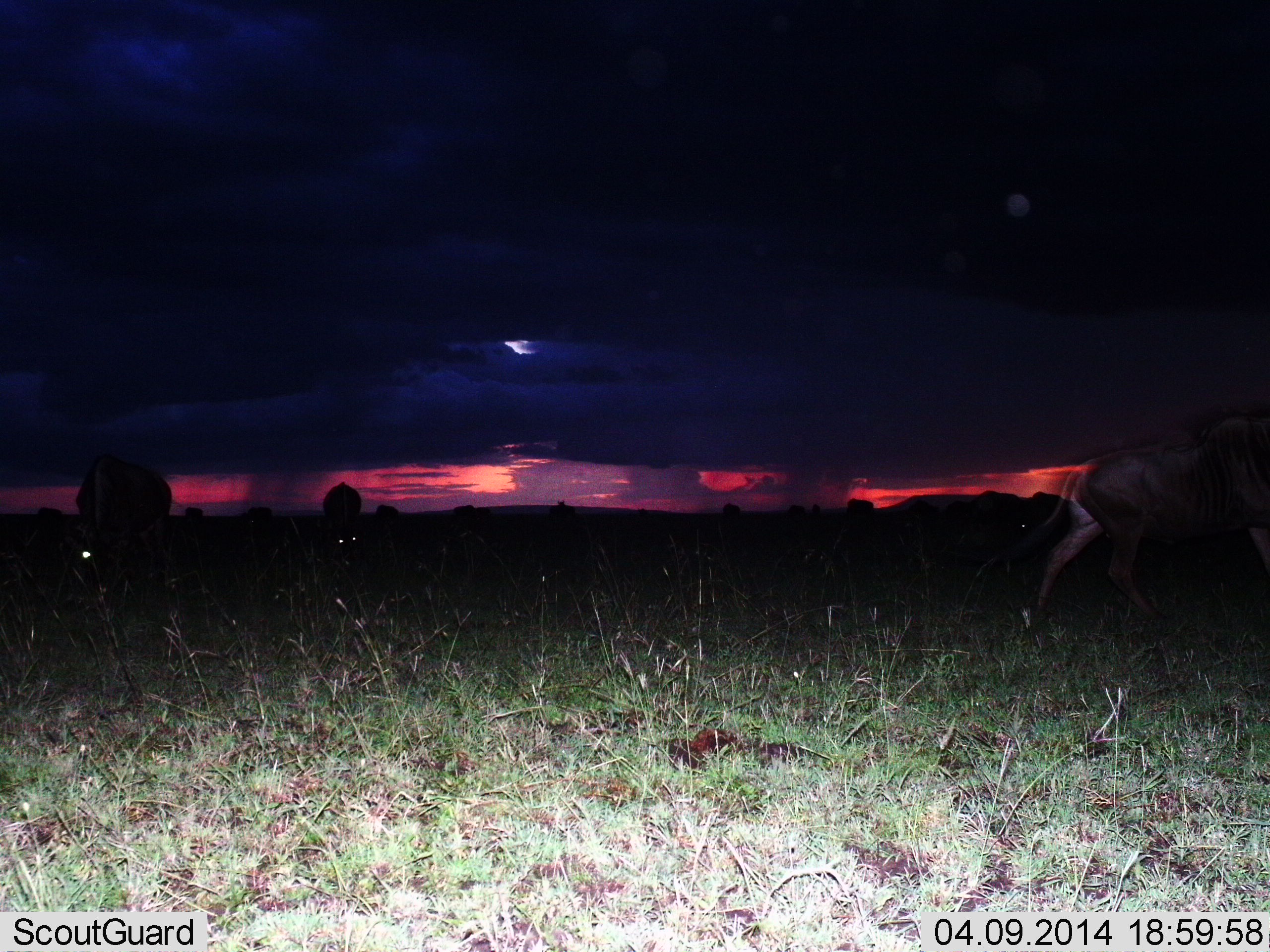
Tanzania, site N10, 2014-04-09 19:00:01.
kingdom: Animalia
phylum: Chordata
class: Mammalia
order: Artiodactyla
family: Bovidae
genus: Connochaetes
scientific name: Connochaetes taurinus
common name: blue wildebeest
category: wildebeest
Wildebeest (blue wildebeest) (Connochaetes taurinus), count 3. Behavior (volunteer vote fractions): standing 0%, resting 0%, moving 80%, interacting 0%. Young present (vote fraction): 0%. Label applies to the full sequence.